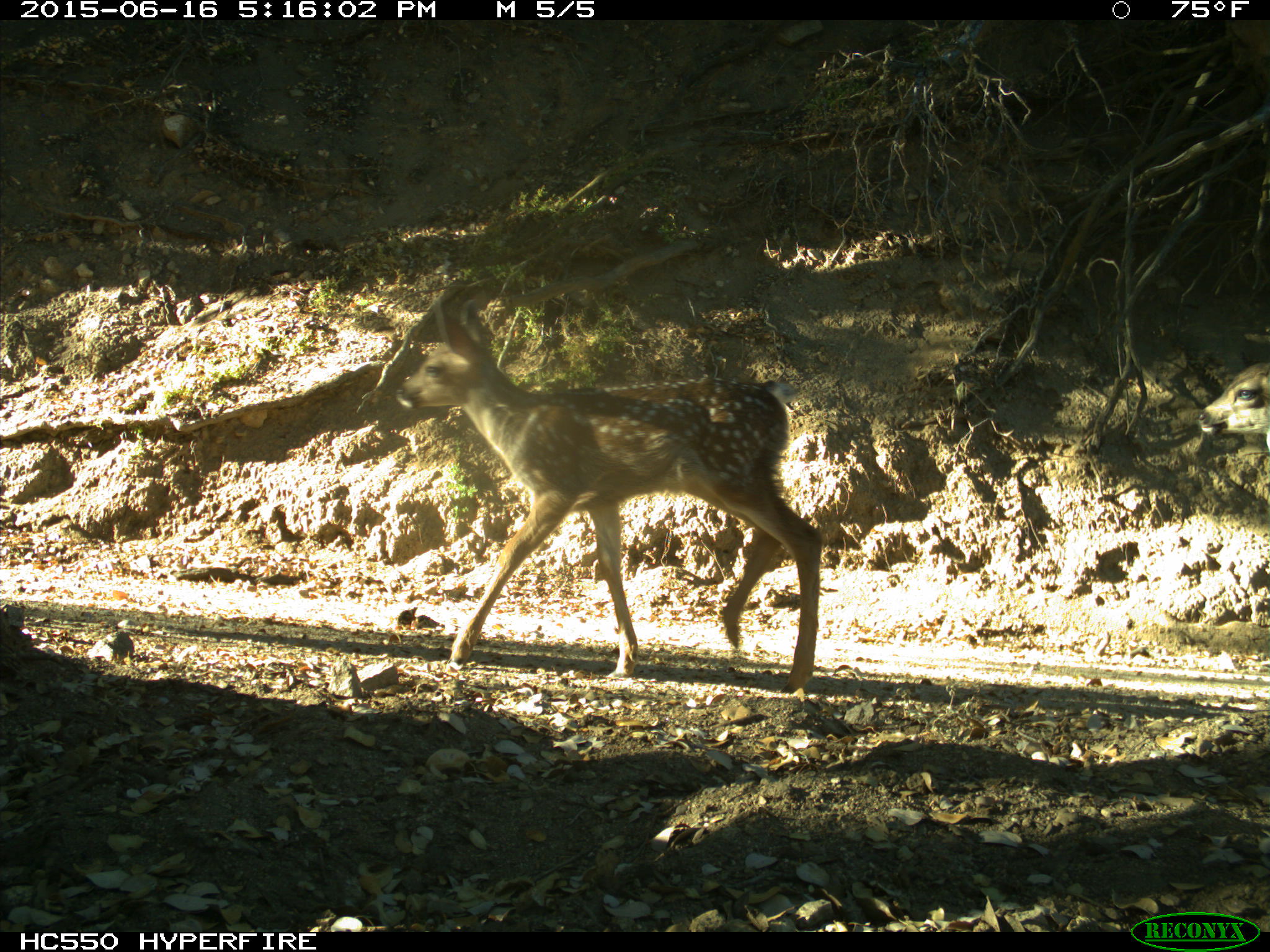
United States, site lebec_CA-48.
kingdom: Animalia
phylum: Chordata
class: Mammalia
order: Artiodactyla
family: Cervidae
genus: Odocoileus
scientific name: Odocoileus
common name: deer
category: unidentified deer